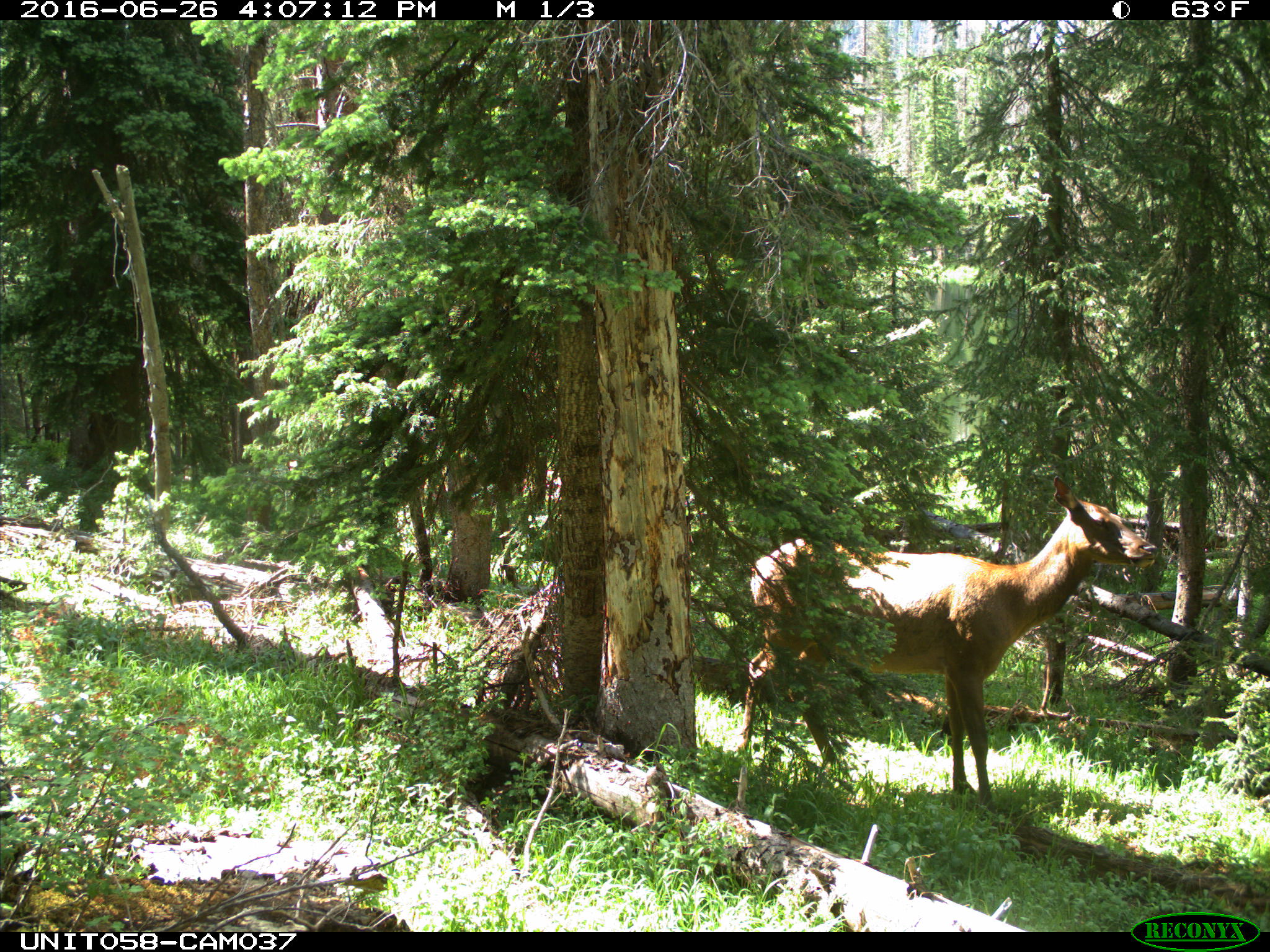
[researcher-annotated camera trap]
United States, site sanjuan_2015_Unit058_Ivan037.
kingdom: Animalia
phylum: Chordata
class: Mammalia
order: Artiodactyla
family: Cervidae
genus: Cervus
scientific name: Cervus elaphus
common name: red deer